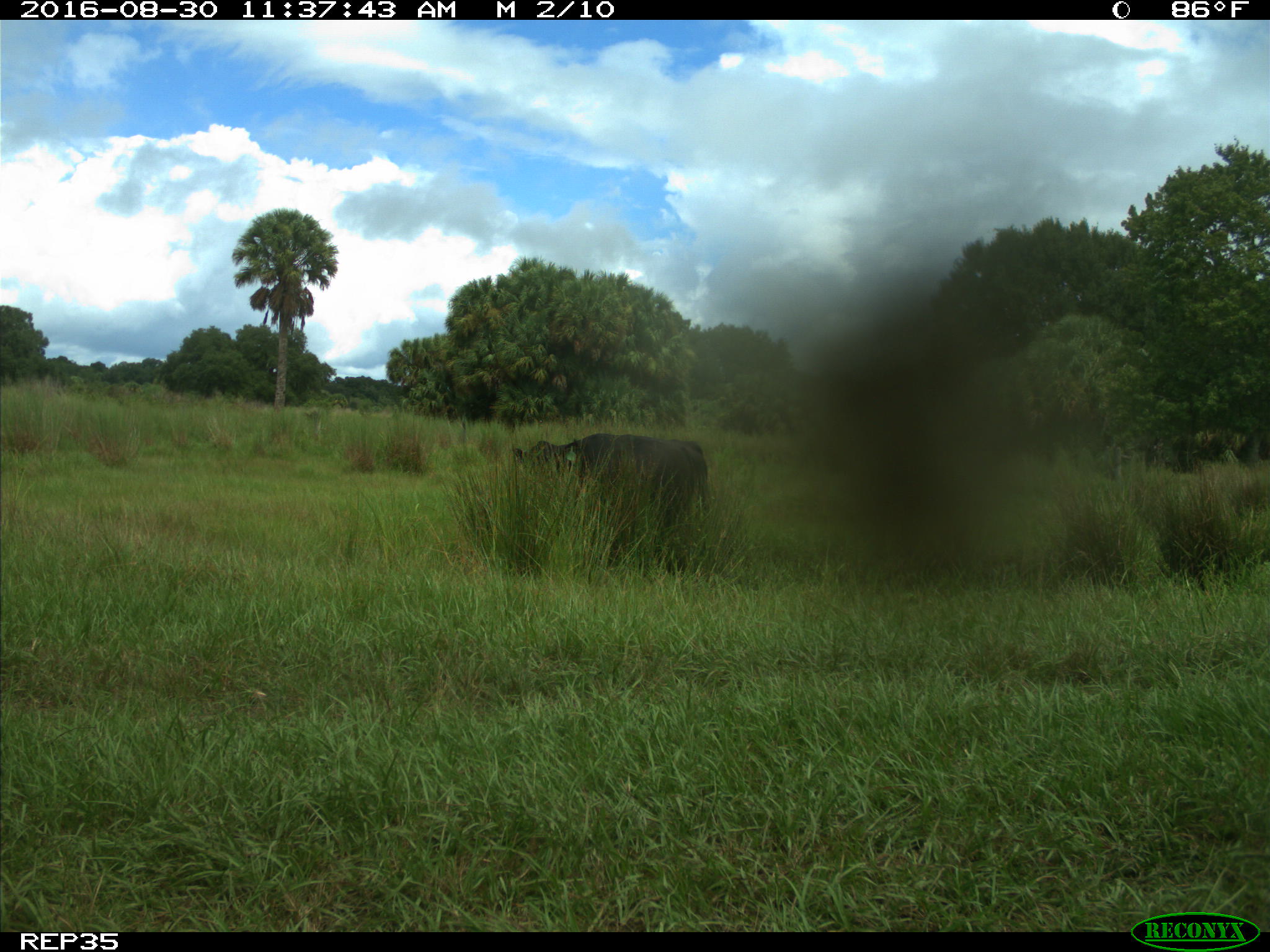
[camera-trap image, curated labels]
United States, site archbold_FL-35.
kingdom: Animalia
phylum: Chordata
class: Mammalia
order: Artiodactyla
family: Bovidae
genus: Bos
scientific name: Bos taurus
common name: domestic cow